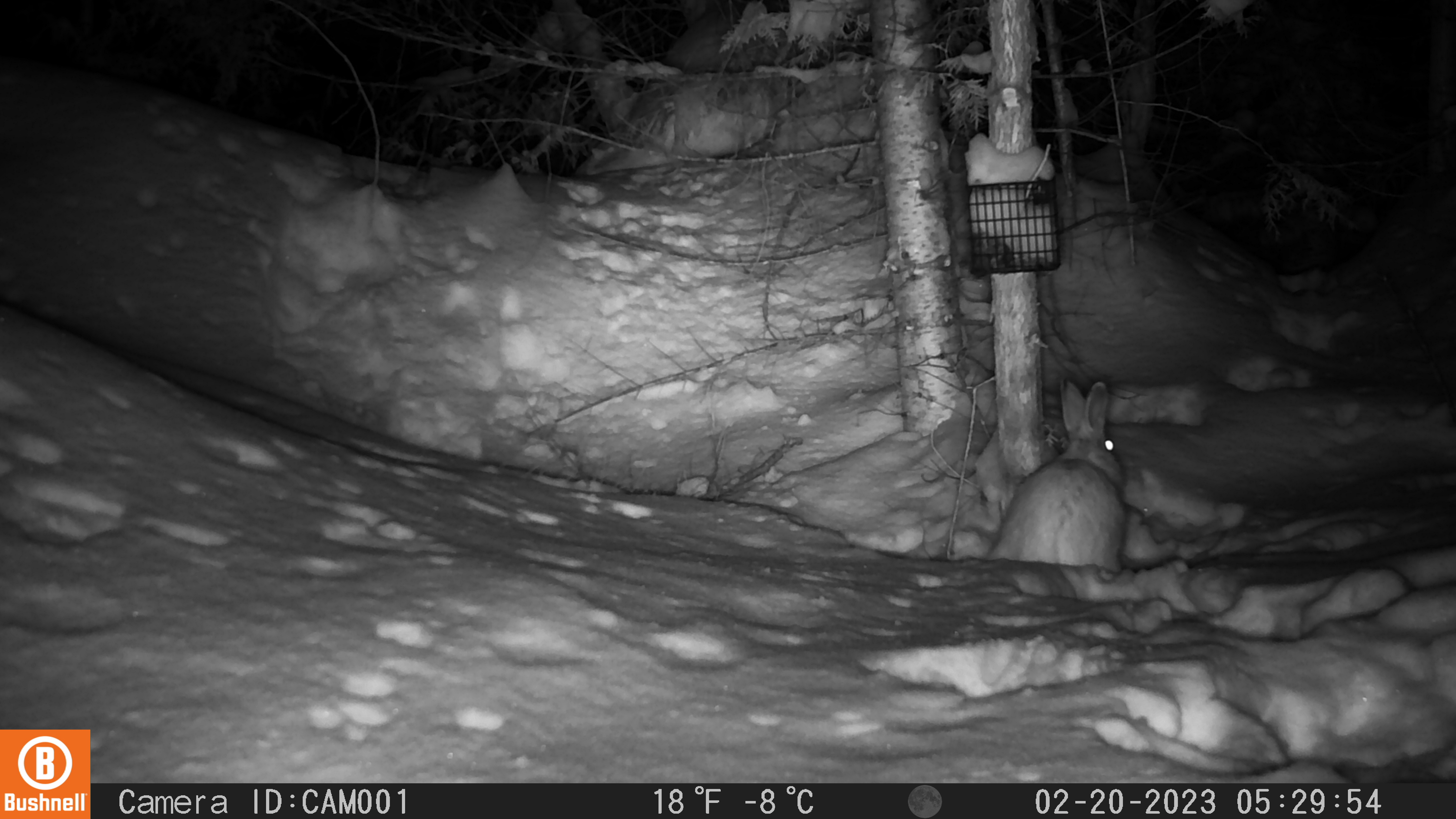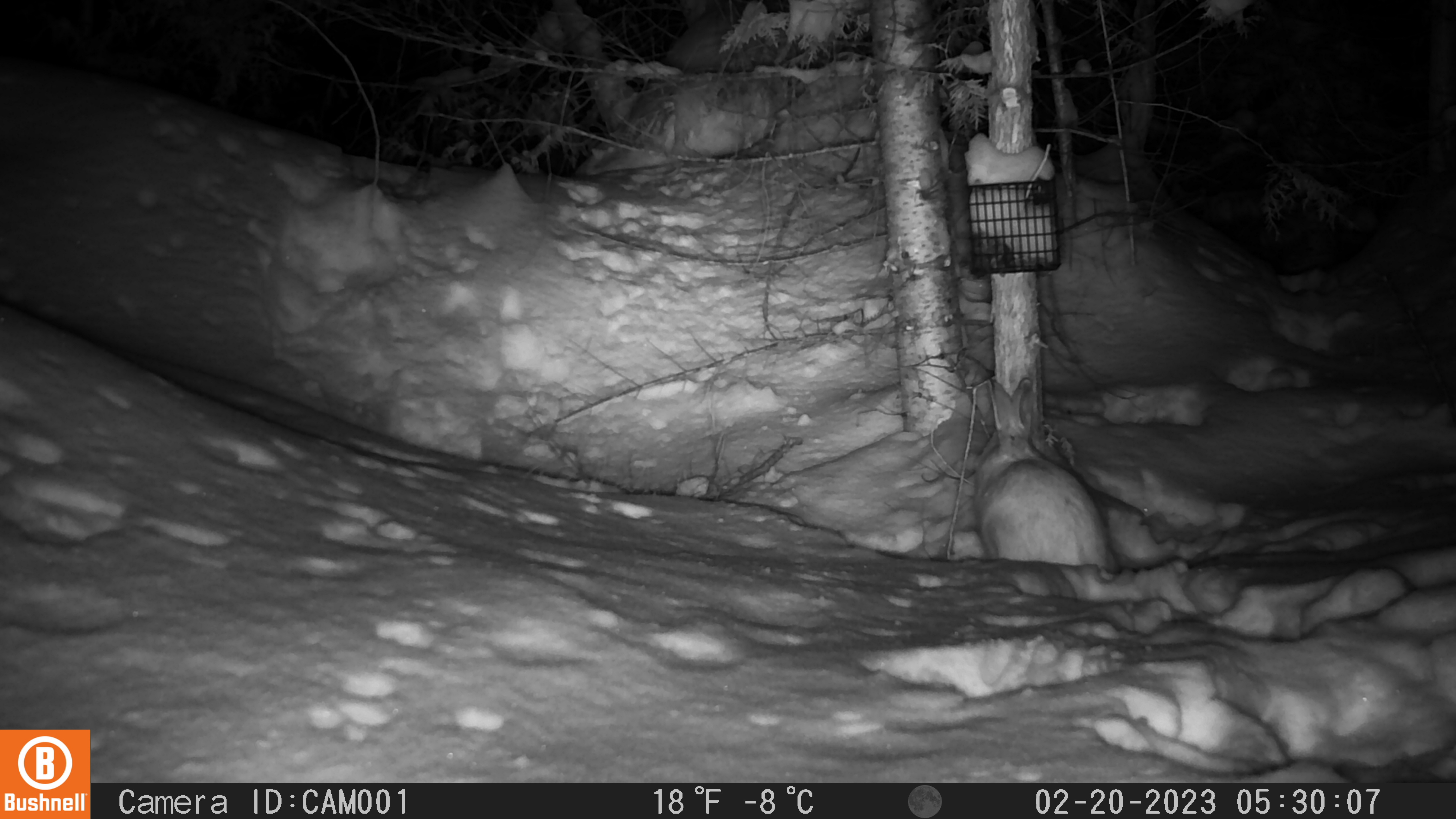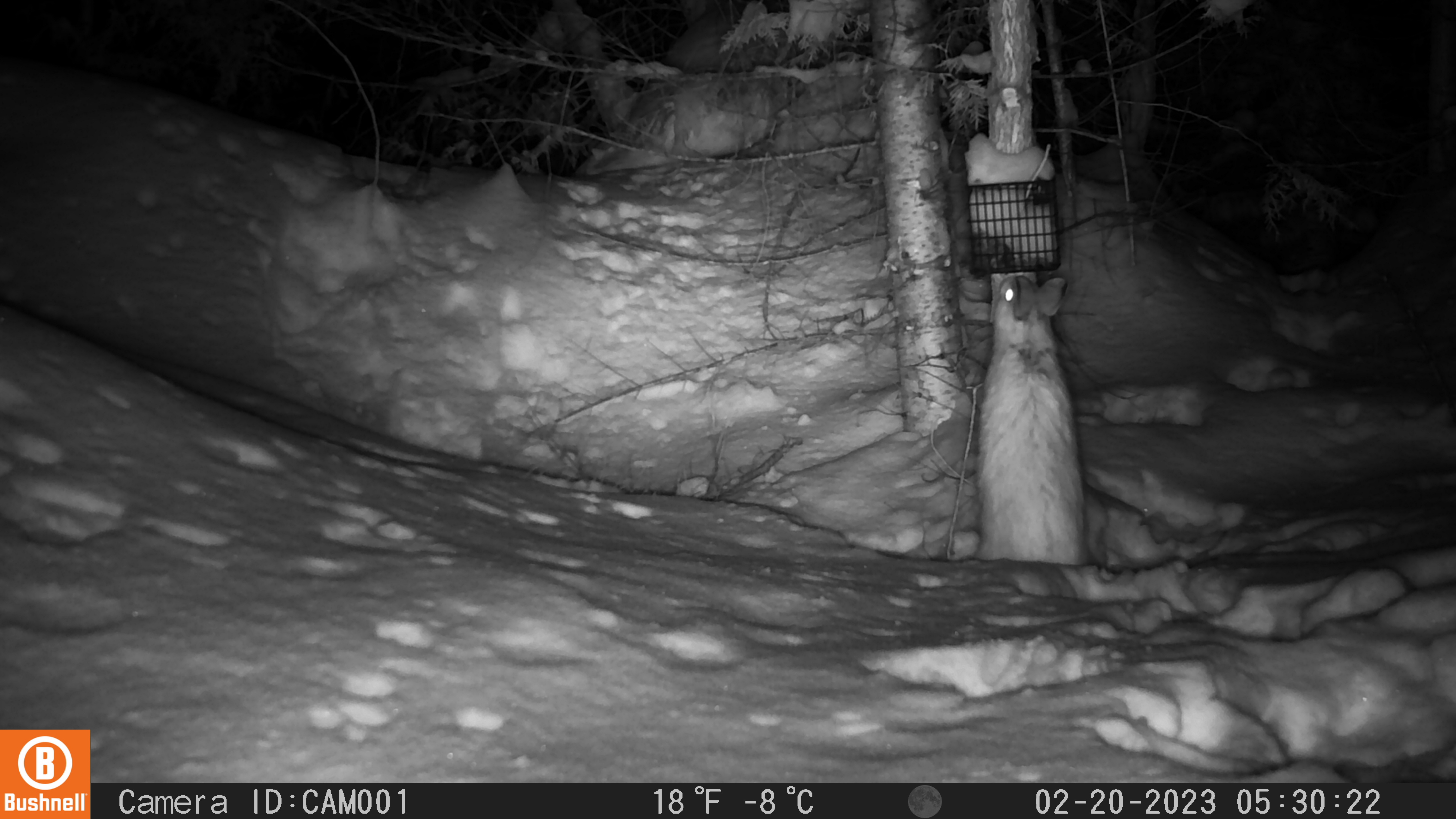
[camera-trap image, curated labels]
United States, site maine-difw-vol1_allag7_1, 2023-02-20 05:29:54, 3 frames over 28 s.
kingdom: Animalia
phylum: Chordata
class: Mammalia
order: Lagomorpha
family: Leporidae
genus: Lepus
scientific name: Lepus americanus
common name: snowshoe hare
Snowshoe hare (Lepus americanus).